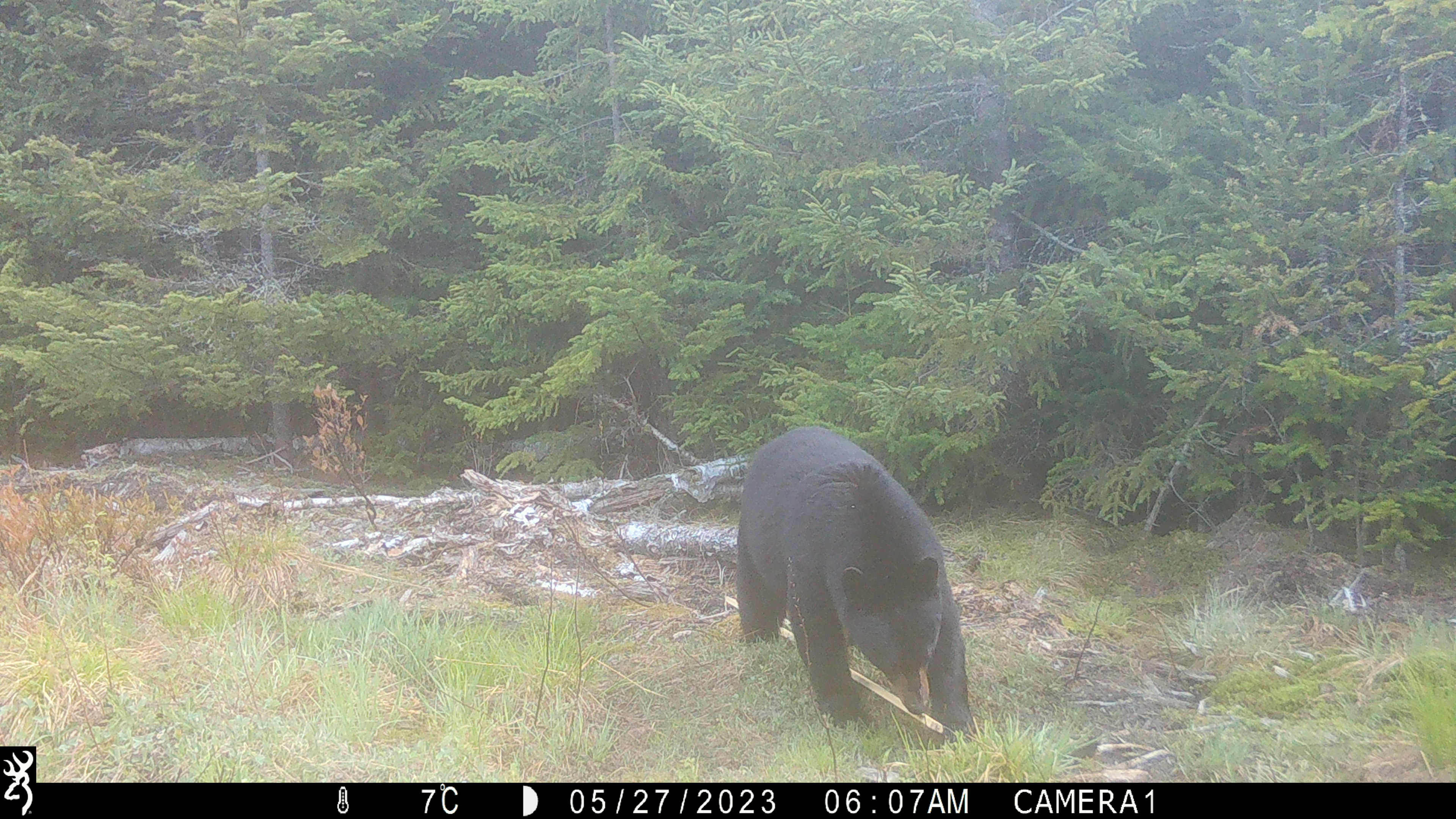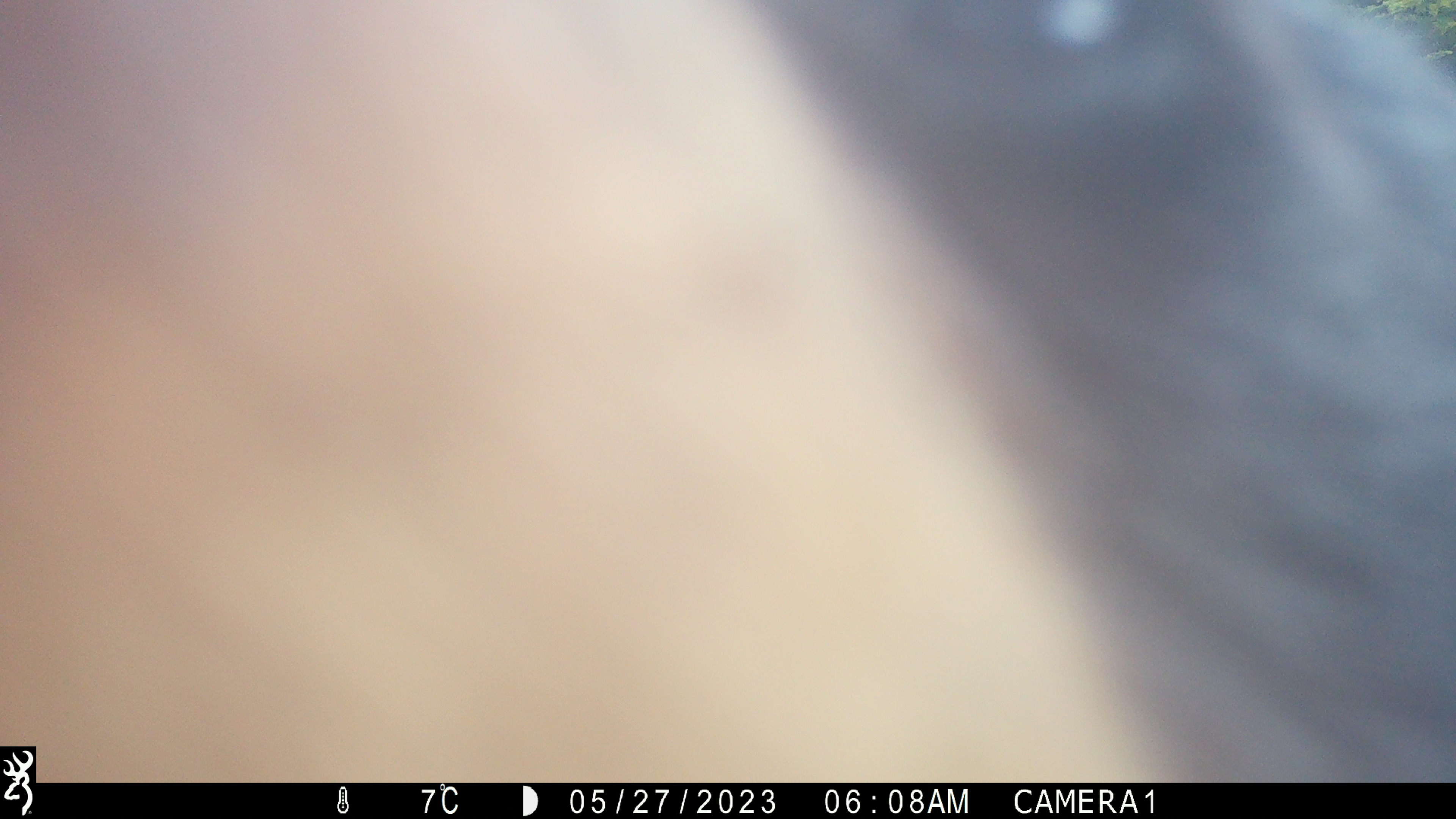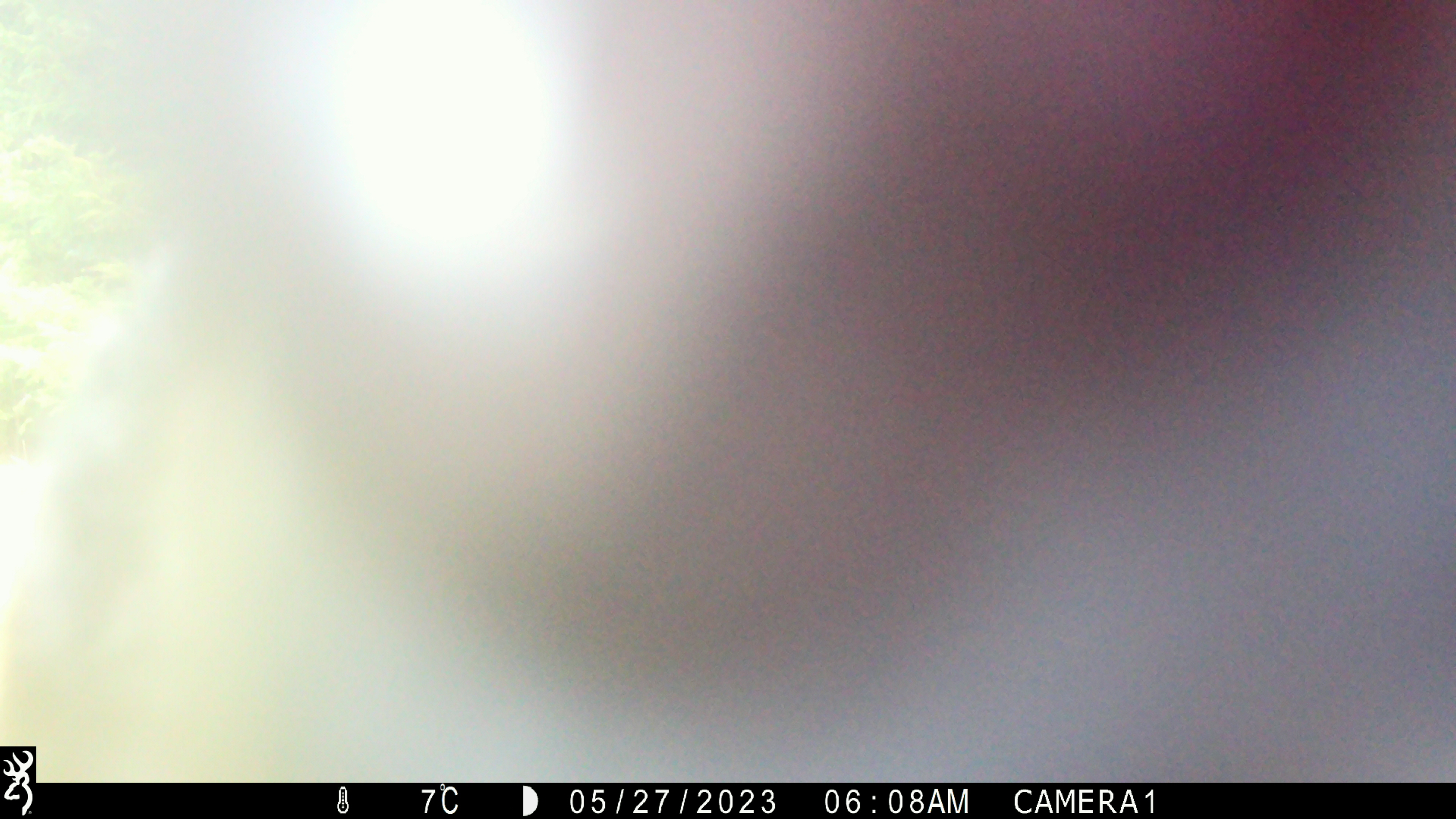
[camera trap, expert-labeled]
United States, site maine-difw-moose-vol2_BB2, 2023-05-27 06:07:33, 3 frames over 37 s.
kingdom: Animalia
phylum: Chordata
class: Mammalia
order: Carnivora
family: Ursidae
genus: Ursus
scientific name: Ursus americanus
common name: black bear